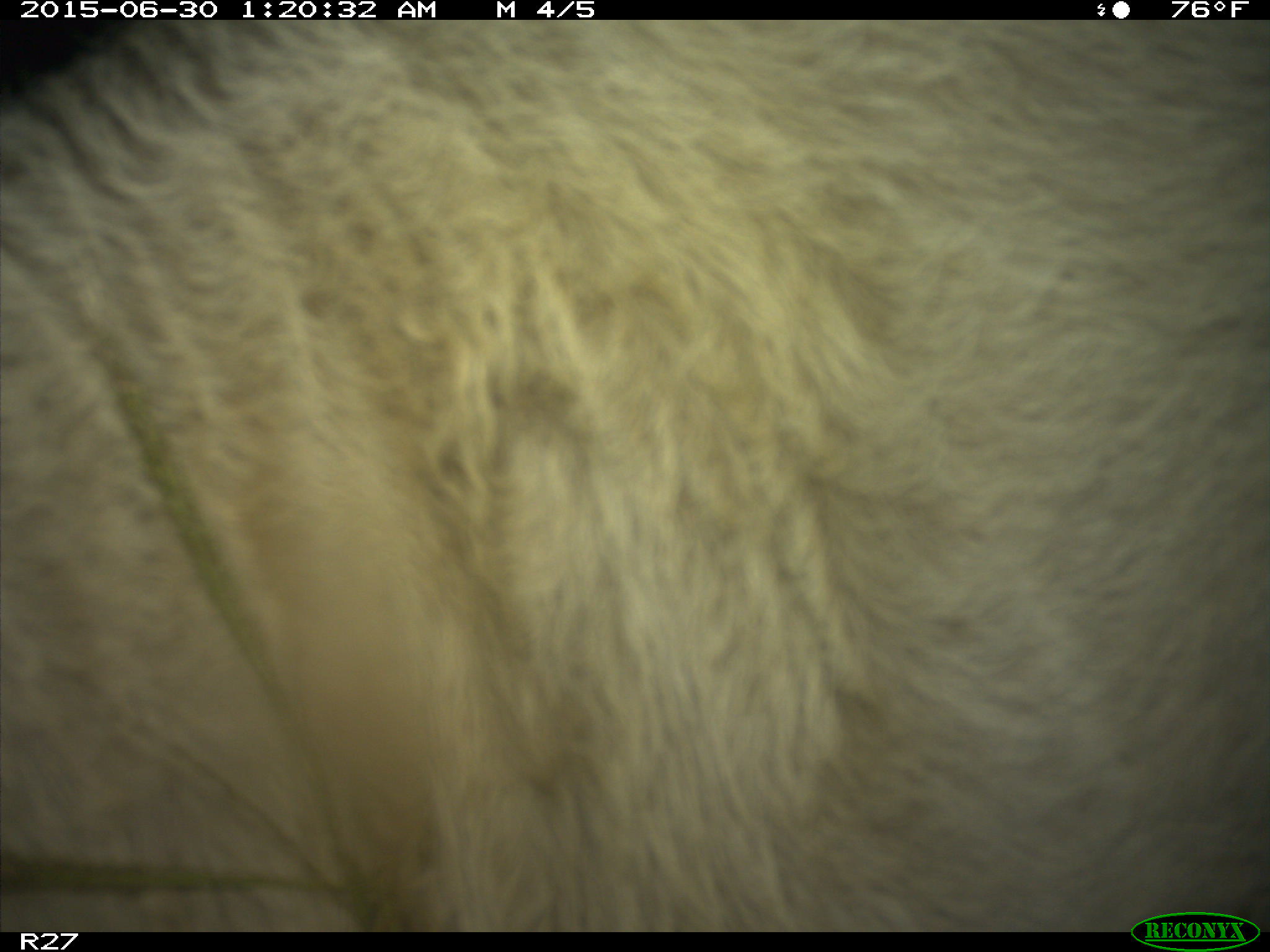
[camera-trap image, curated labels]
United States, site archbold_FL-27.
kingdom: Animalia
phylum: Chordata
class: Mammalia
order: Artiodactyla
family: Bovidae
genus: Bos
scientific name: Bos taurus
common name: domestic cow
Bos taurus (domestic cow).